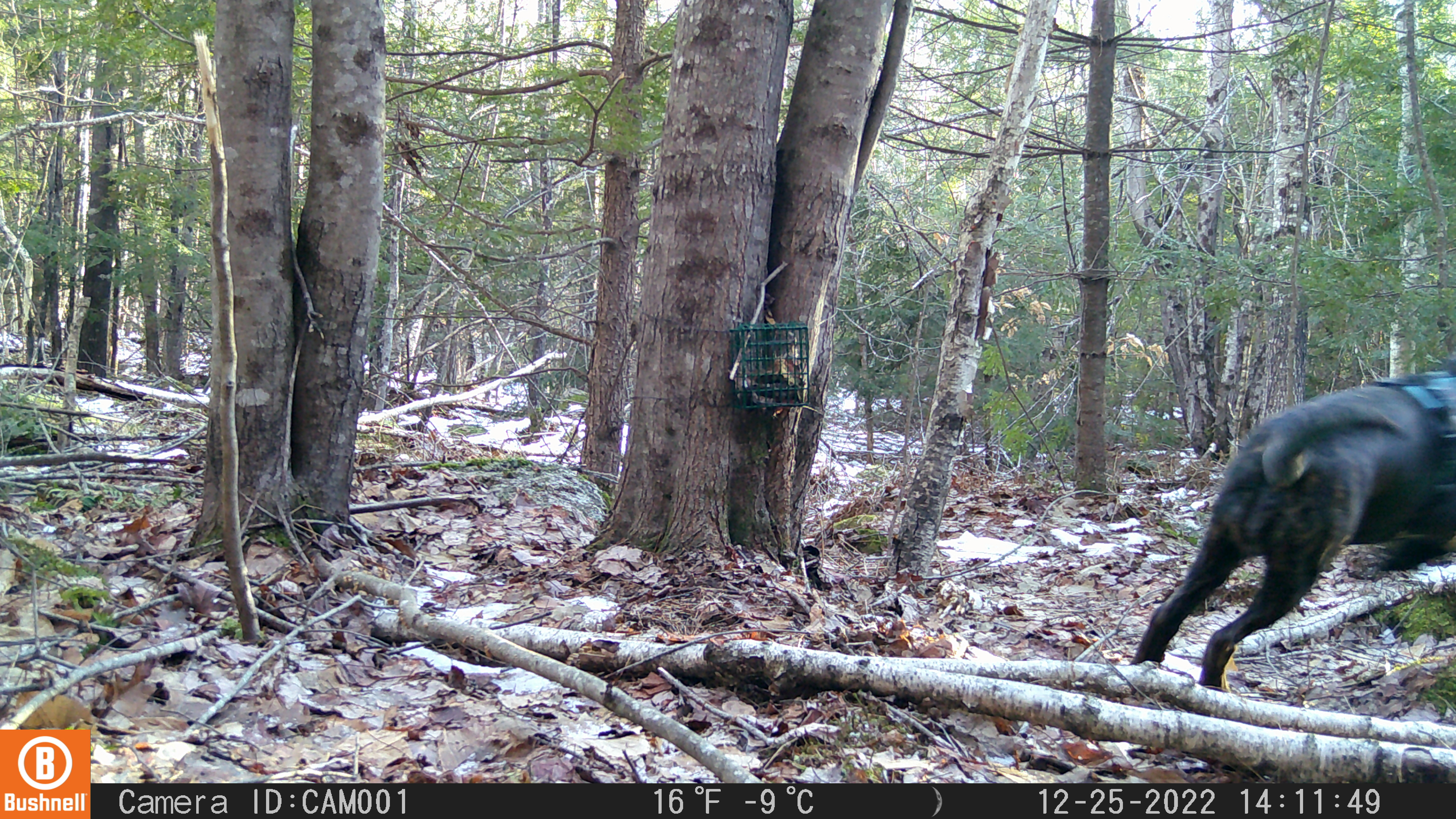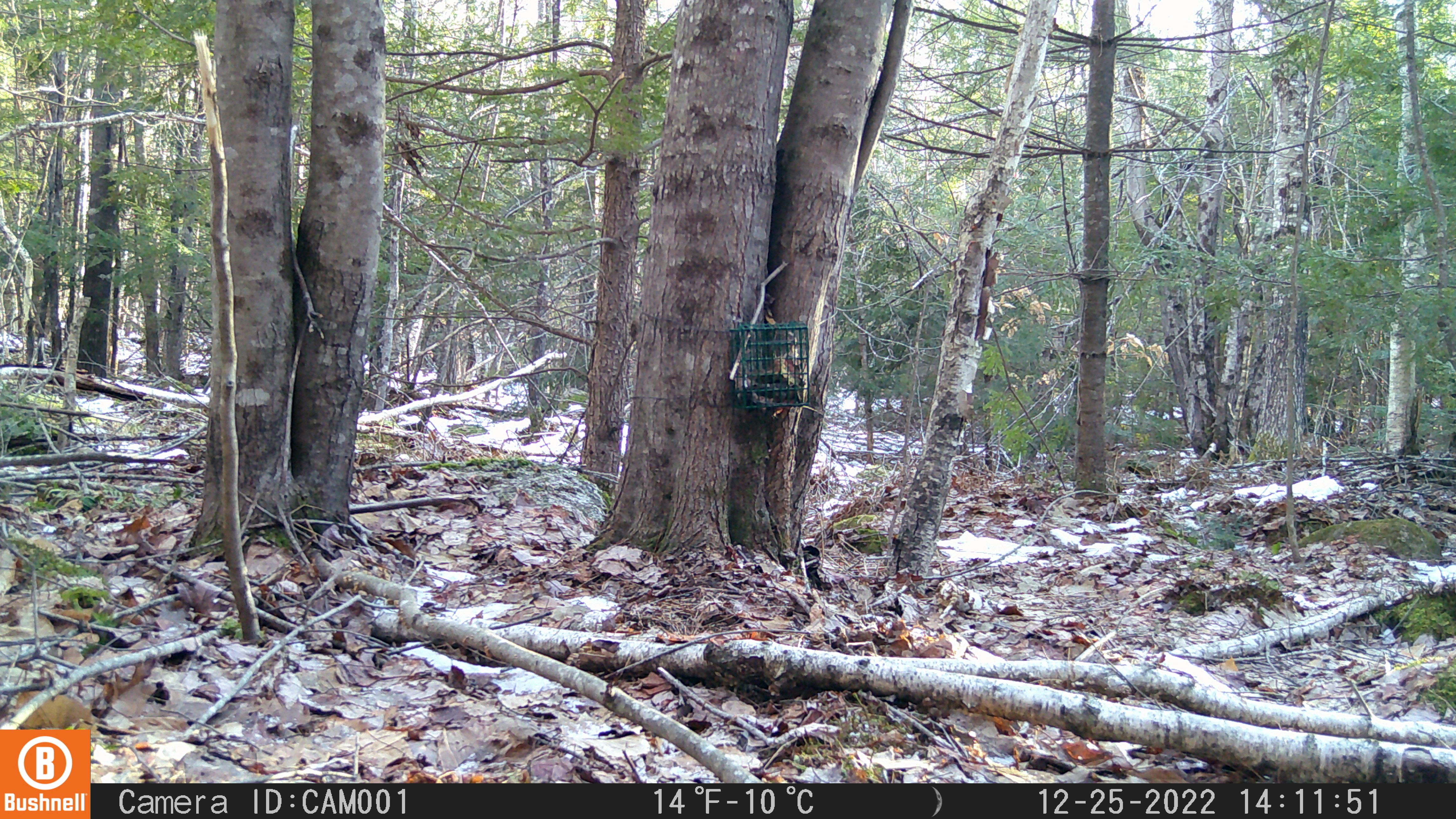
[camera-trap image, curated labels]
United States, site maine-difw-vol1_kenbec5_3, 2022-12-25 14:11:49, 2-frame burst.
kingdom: Animalia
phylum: Chordata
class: Mammalia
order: Carnivora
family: Canidae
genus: Canis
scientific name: Canis familiaris familiaris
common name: domestic dog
Domestic dog (Canis familiaris familiaris).